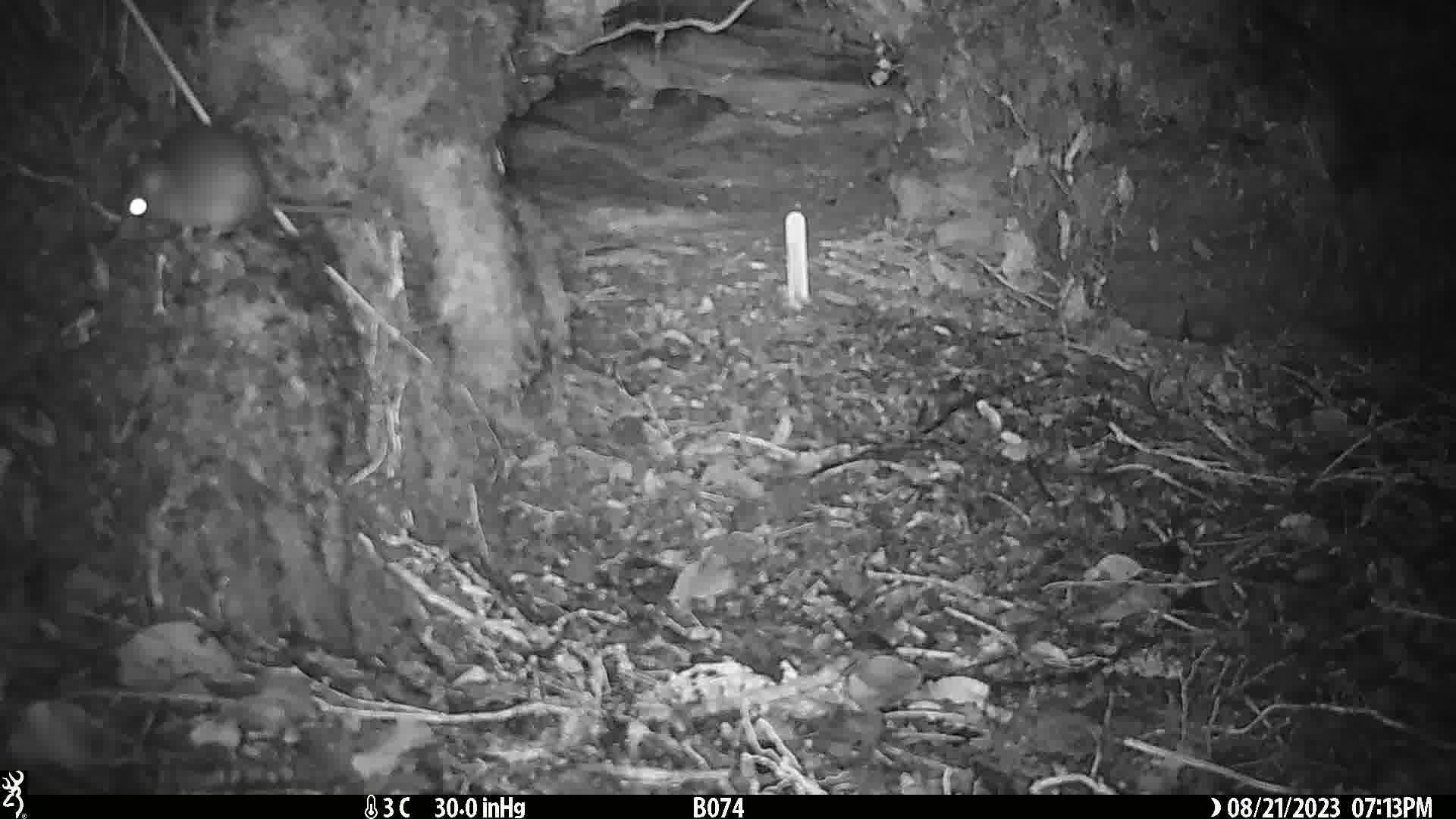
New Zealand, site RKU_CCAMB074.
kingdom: Animalia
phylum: Chordata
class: Mammalia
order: Rodentia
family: Muridae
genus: Rattus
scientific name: Rattus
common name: rat